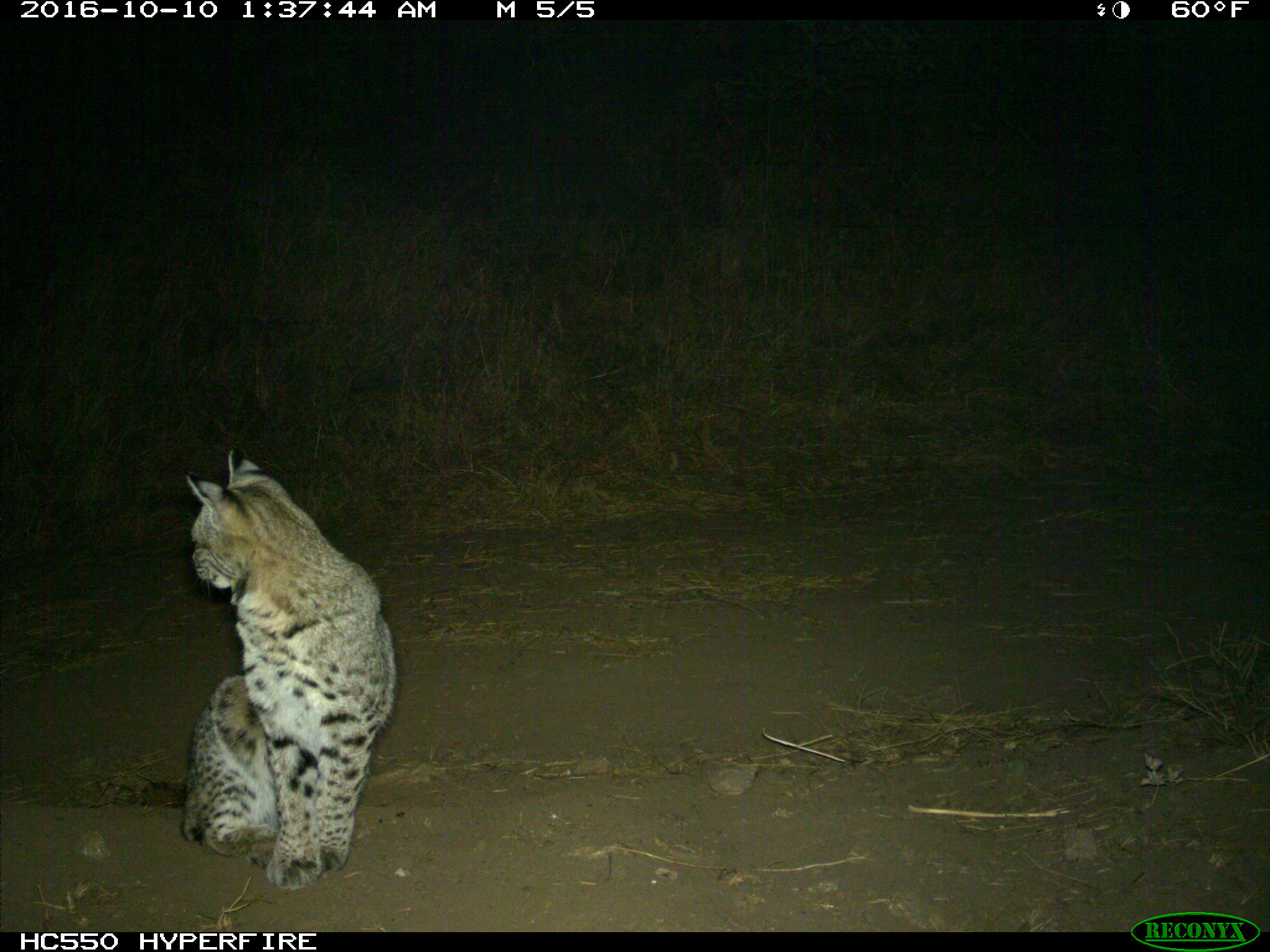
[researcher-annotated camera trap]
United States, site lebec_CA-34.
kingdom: Animalia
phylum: Chordata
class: Mammalia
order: Carnivora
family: Felidae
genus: Lynx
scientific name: Lynx rufus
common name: bobcat